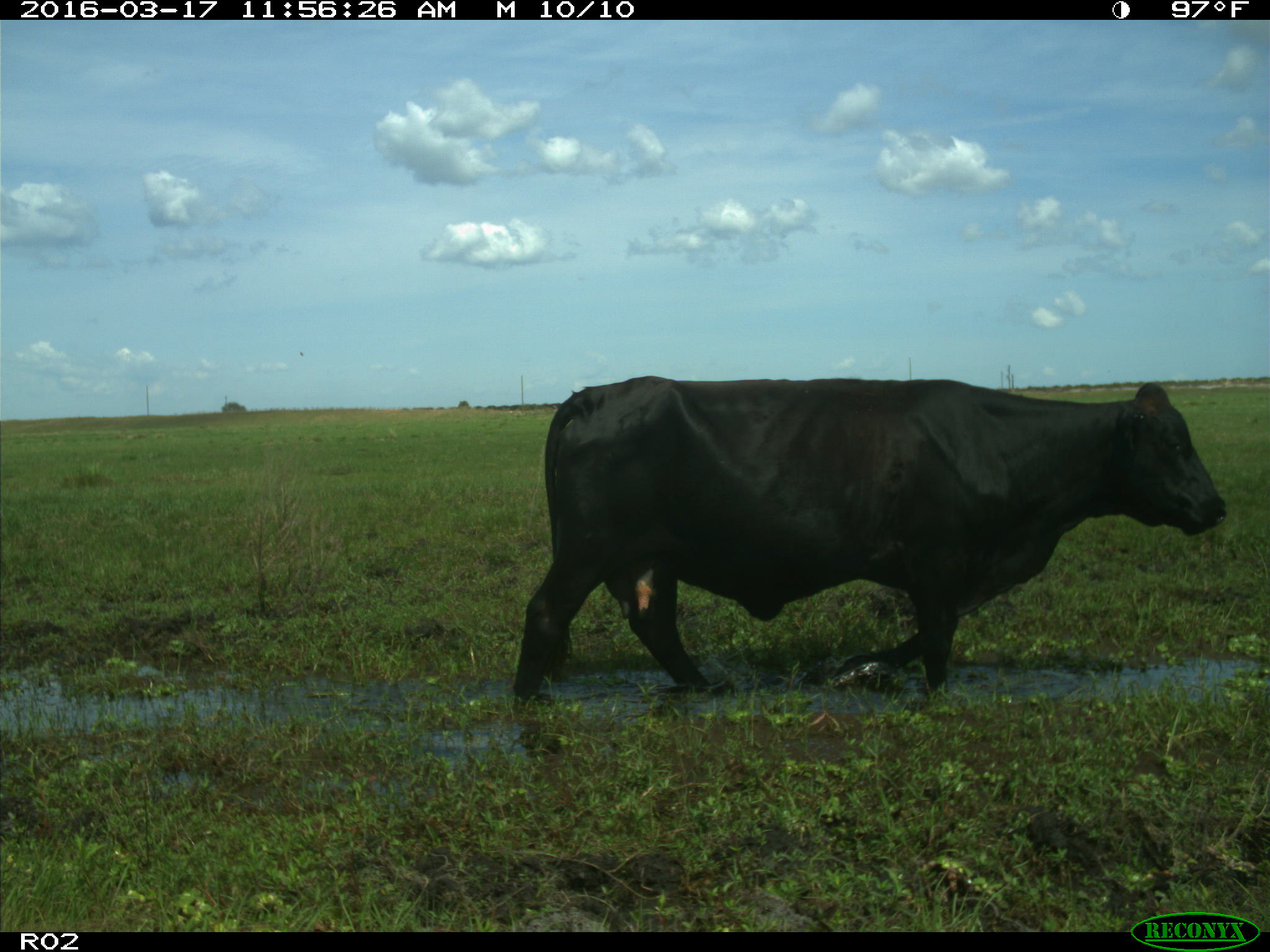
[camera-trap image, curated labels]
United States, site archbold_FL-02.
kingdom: Animalia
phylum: Chordata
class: Mammalia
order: Artiodactyla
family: Bovidae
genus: Bos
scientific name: Bos taurus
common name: domestic cow